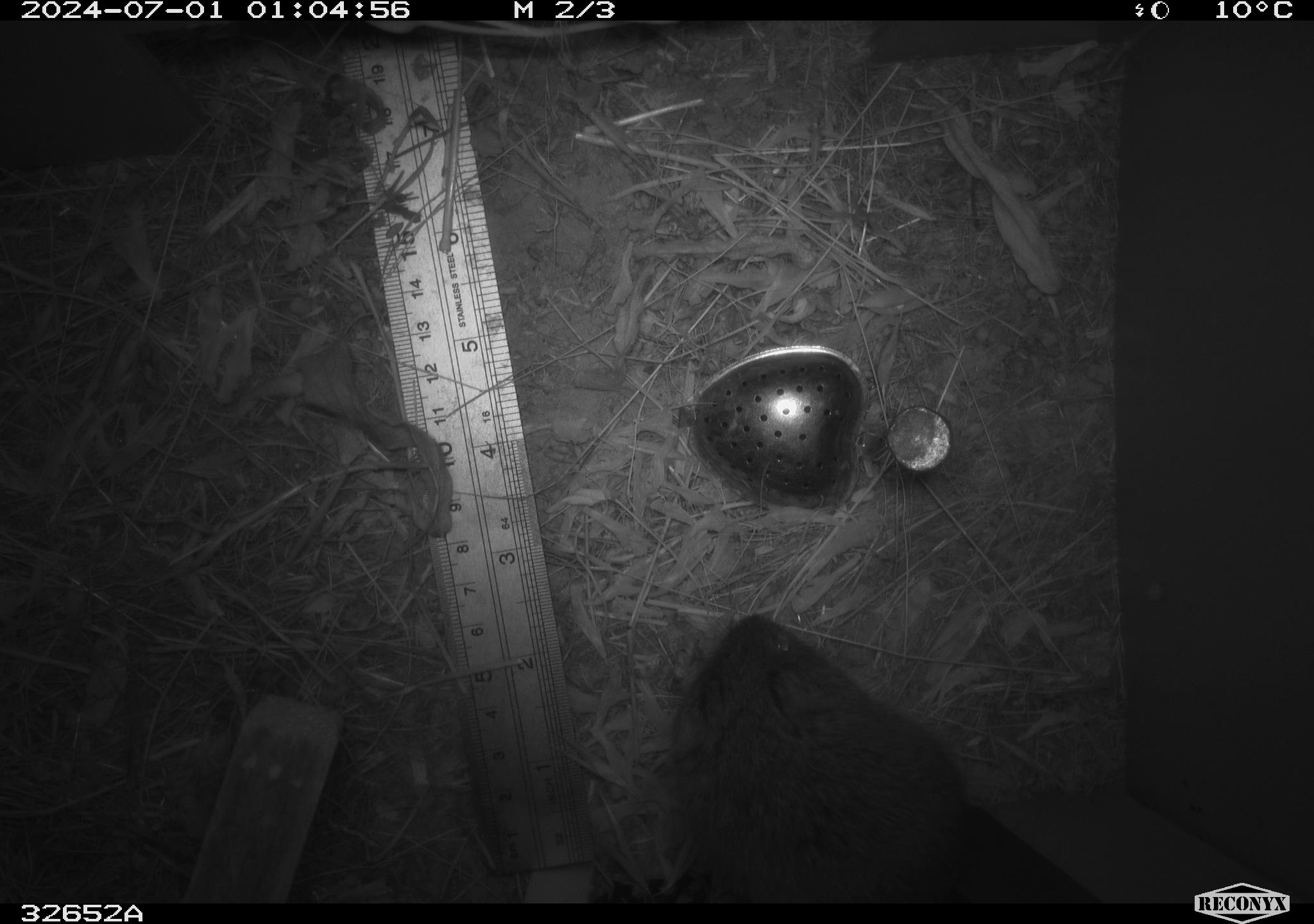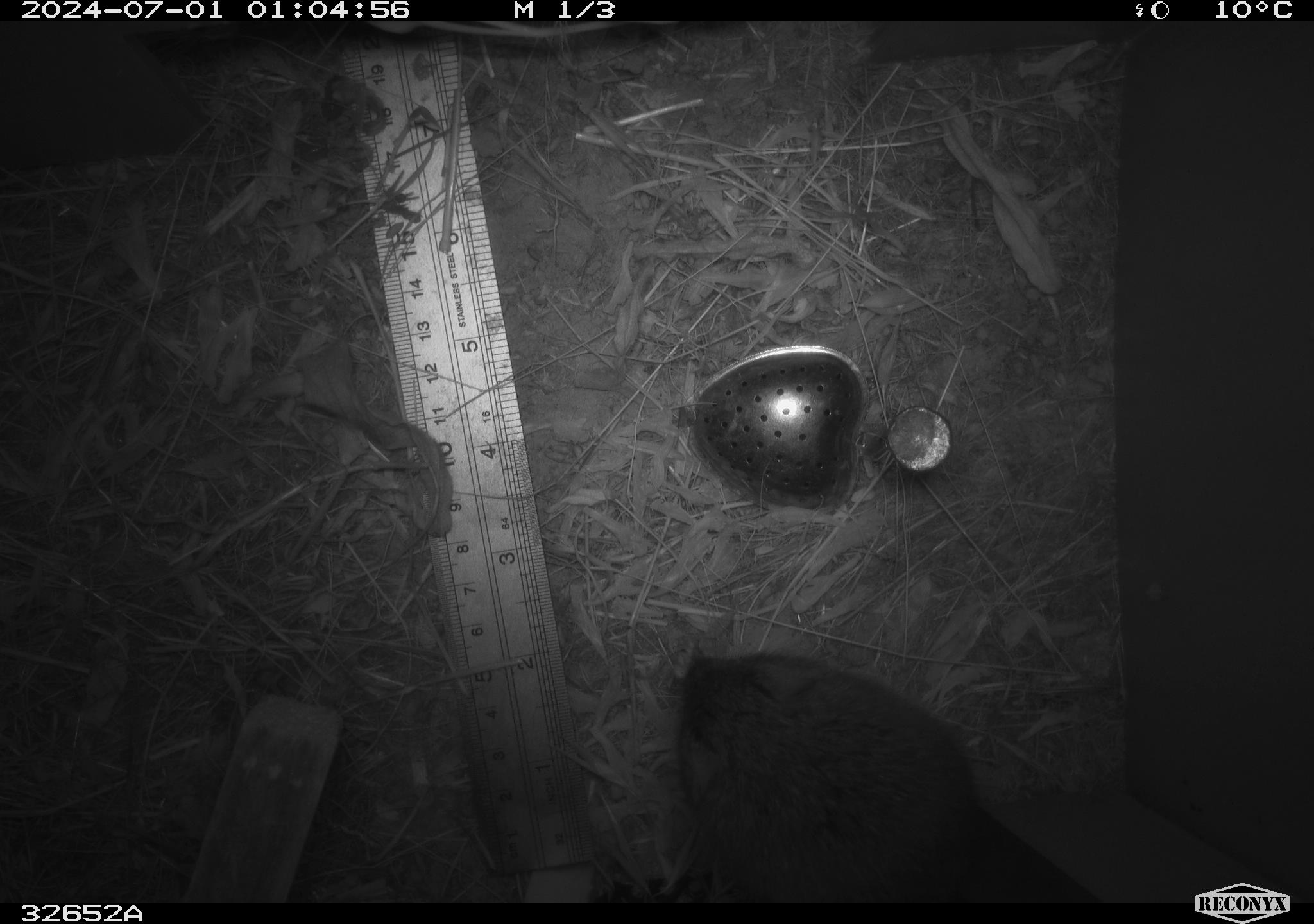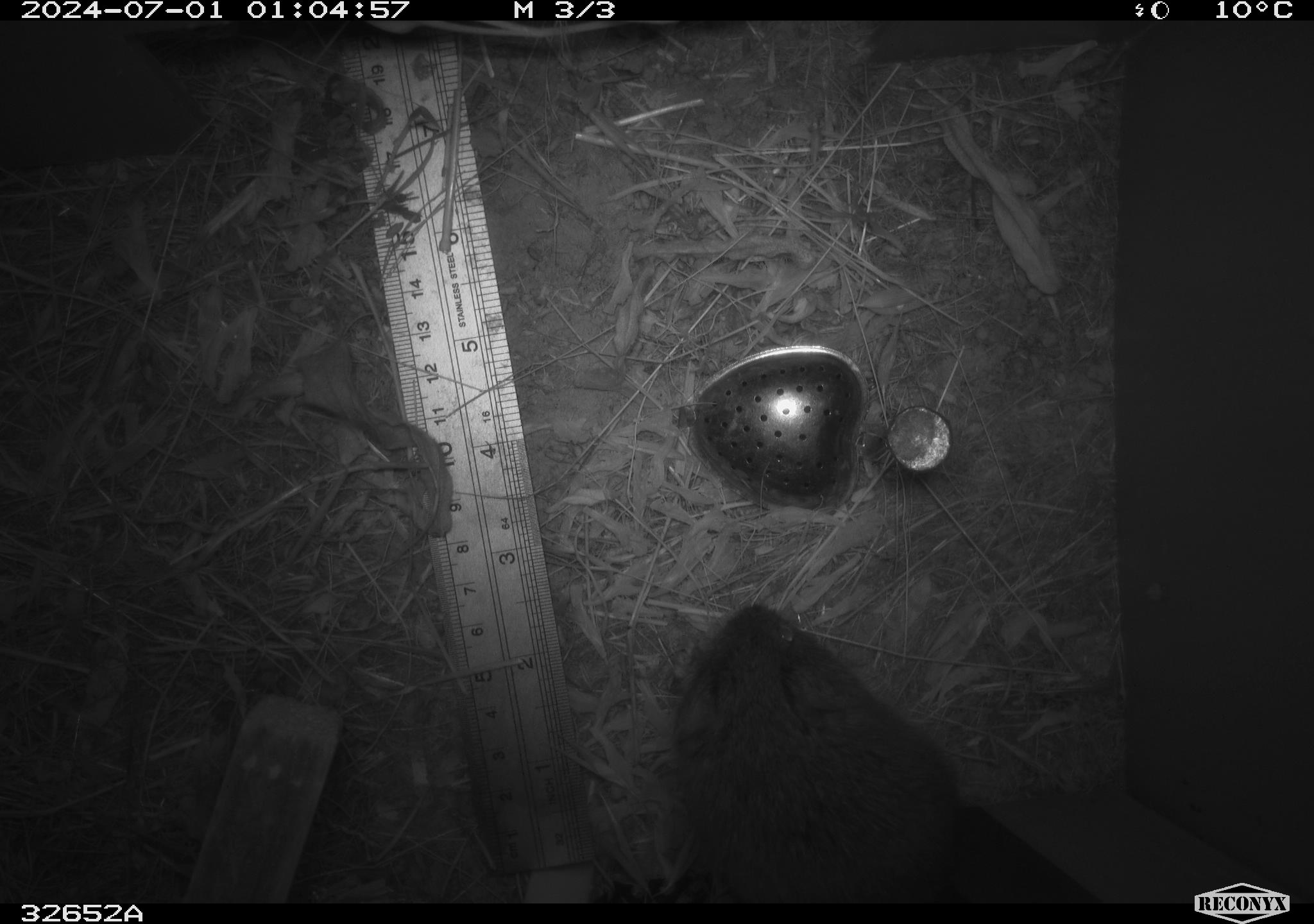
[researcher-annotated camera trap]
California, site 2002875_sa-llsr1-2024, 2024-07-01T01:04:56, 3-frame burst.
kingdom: Animalia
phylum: Chordata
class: Mammalia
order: Rodentia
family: Cricetidae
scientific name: Arvicolinae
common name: voles, lemmings, and muskrats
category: arvicolinae subfamily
Arvicolinae subfamily (voles, lemmings, and muskrats) (Arvicolinae).